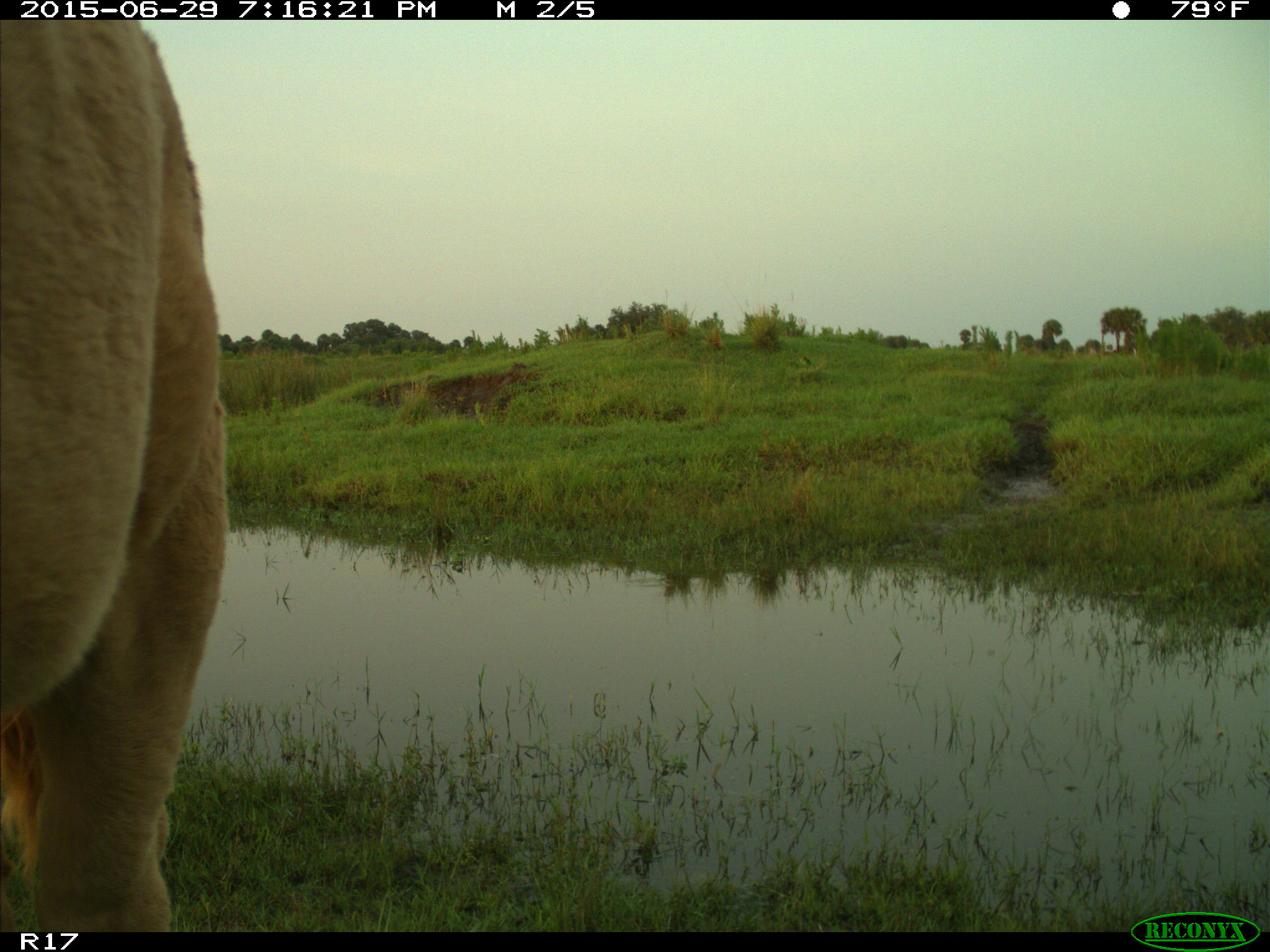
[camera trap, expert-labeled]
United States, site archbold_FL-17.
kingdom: Animalia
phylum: Chordata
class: Mammalia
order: Artiodactyla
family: Bovidae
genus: Bos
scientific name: Bos taurus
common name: domestic cow